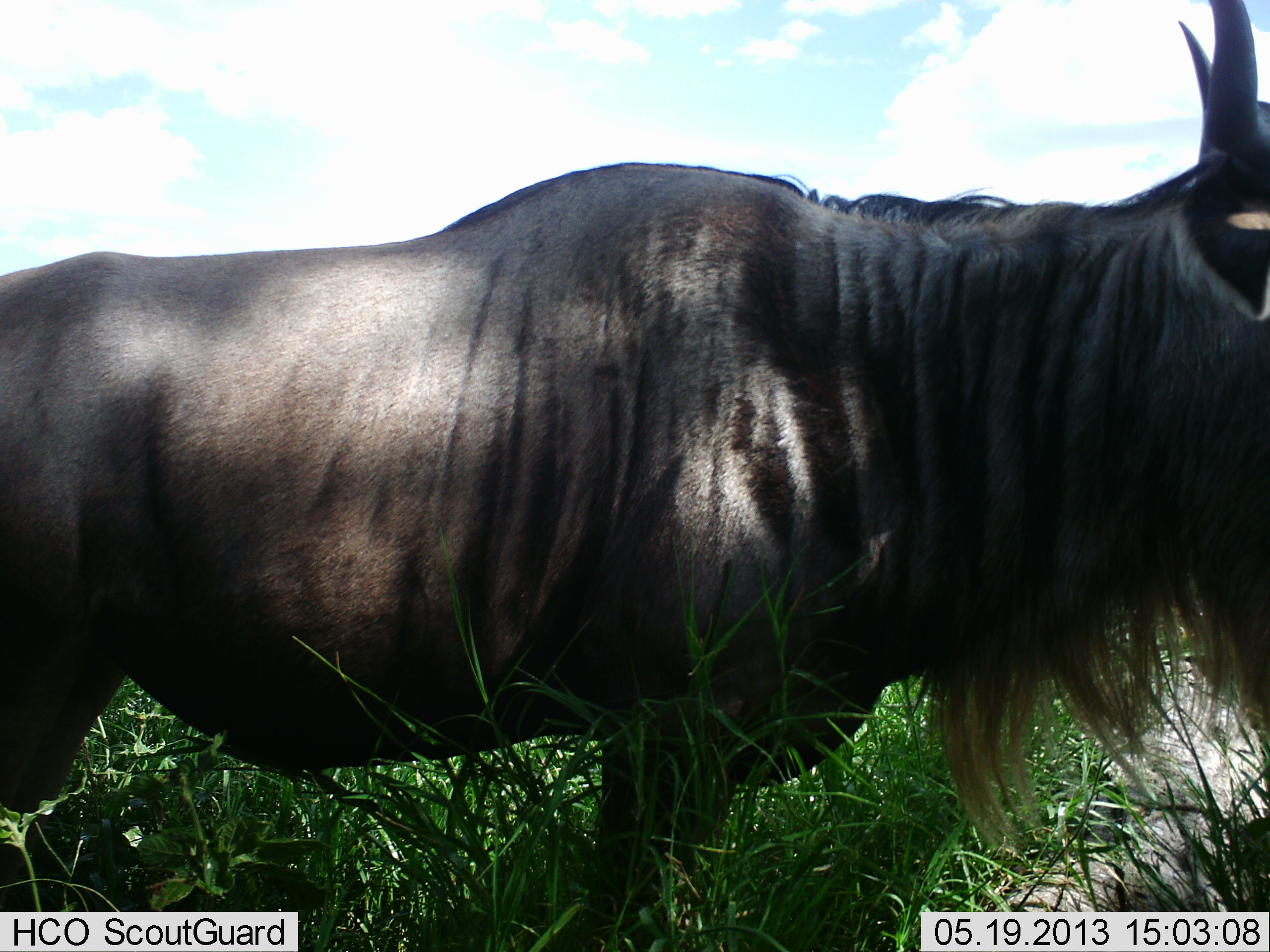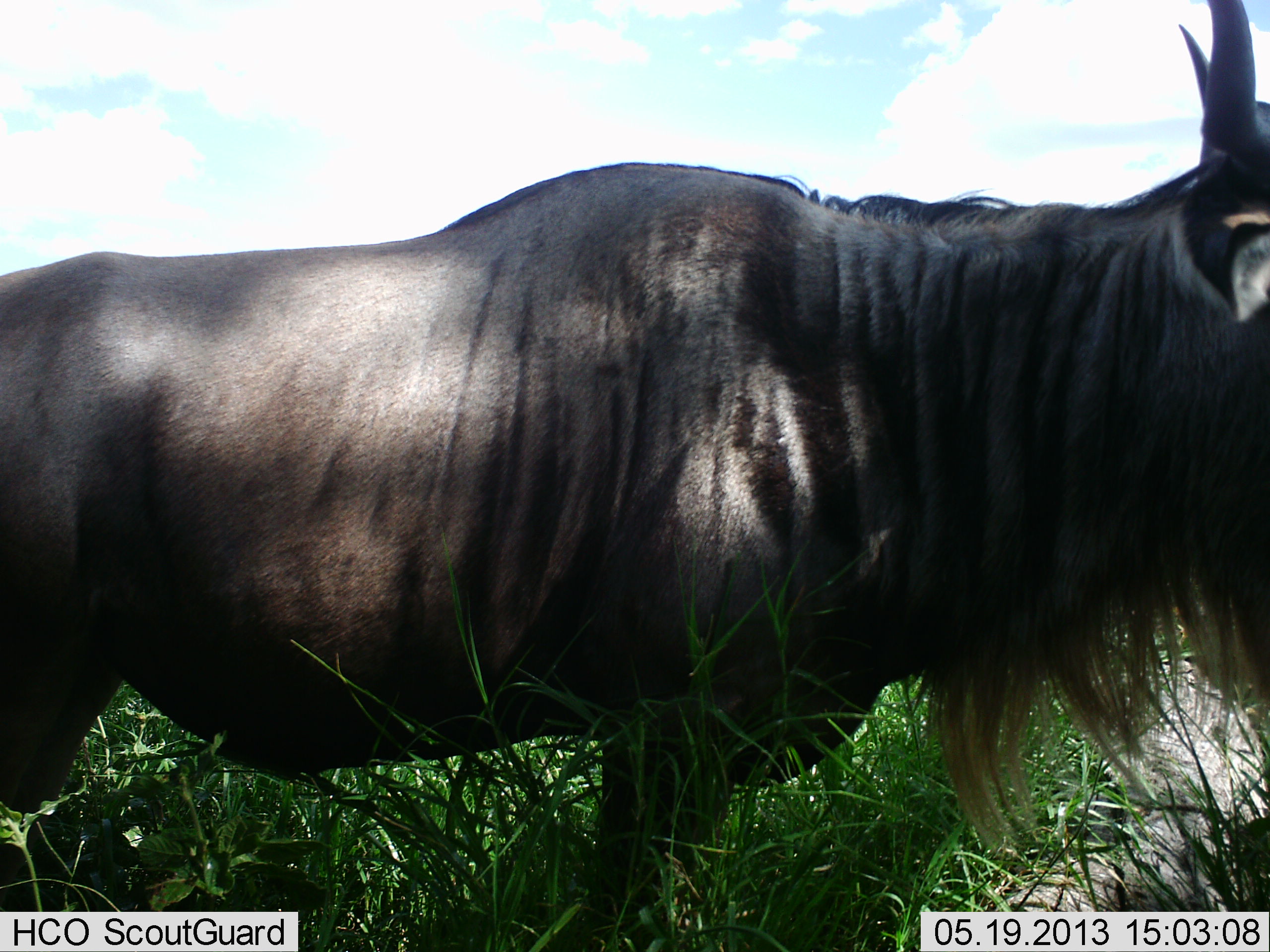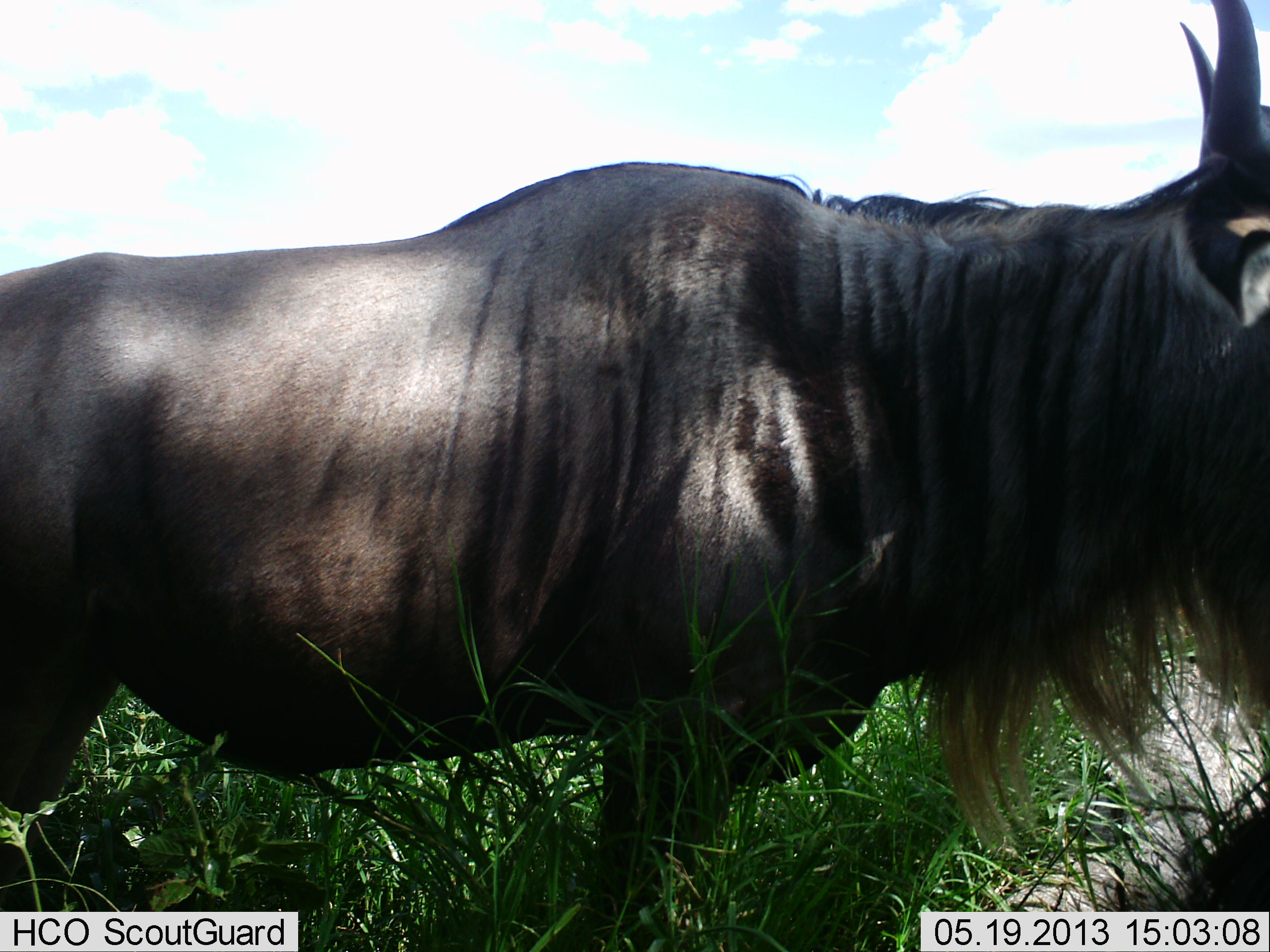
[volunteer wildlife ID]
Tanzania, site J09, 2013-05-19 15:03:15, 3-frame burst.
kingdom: Animalia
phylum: Chordata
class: Mammalia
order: Artiodactyla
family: Bovidae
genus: Connochaetes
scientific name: Connochaetes taurinus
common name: blue wildebeest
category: wildebeest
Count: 1.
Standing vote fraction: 85%.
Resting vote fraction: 10%.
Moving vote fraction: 5%.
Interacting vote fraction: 0%.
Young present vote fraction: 0%.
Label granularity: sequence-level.